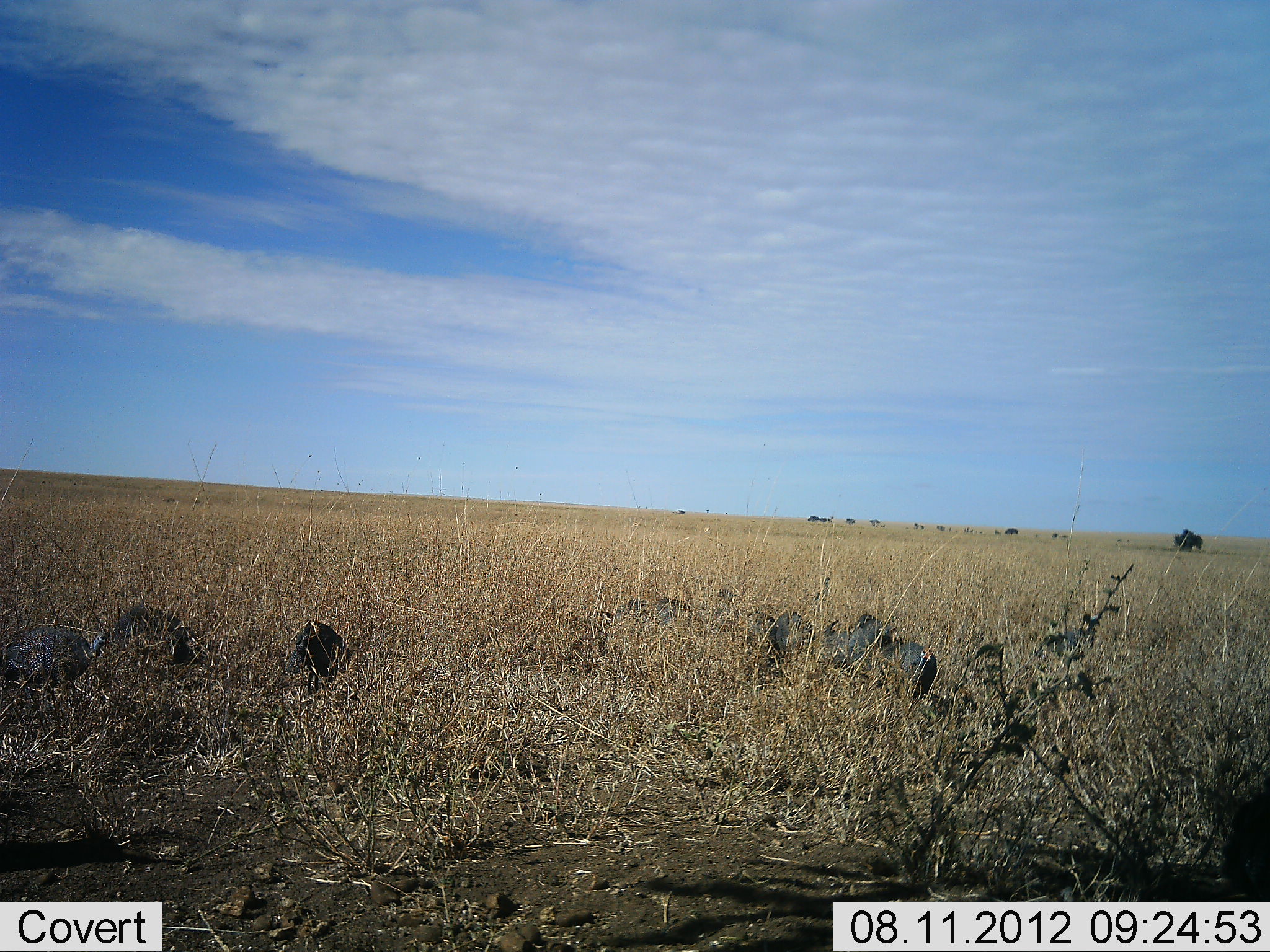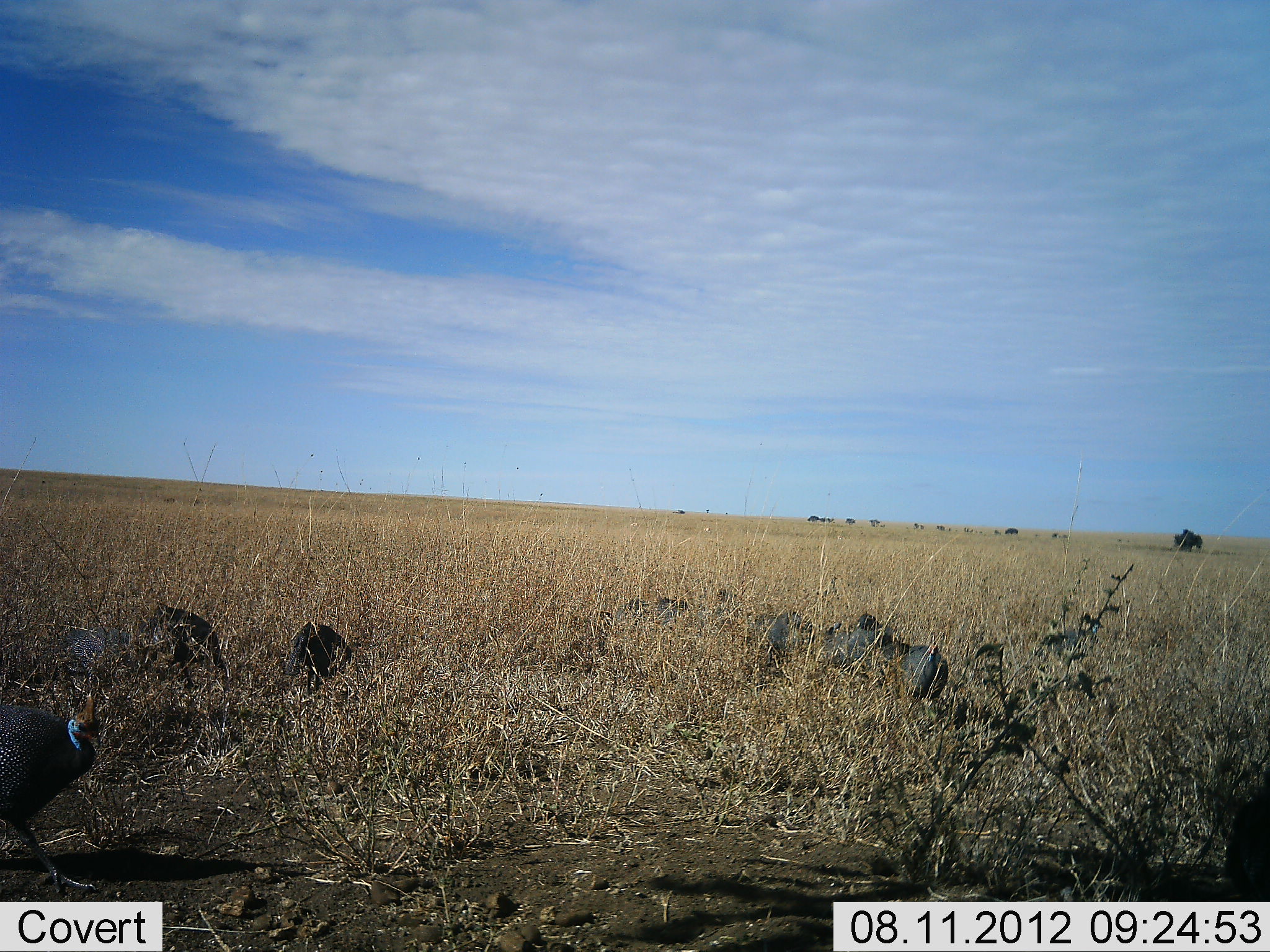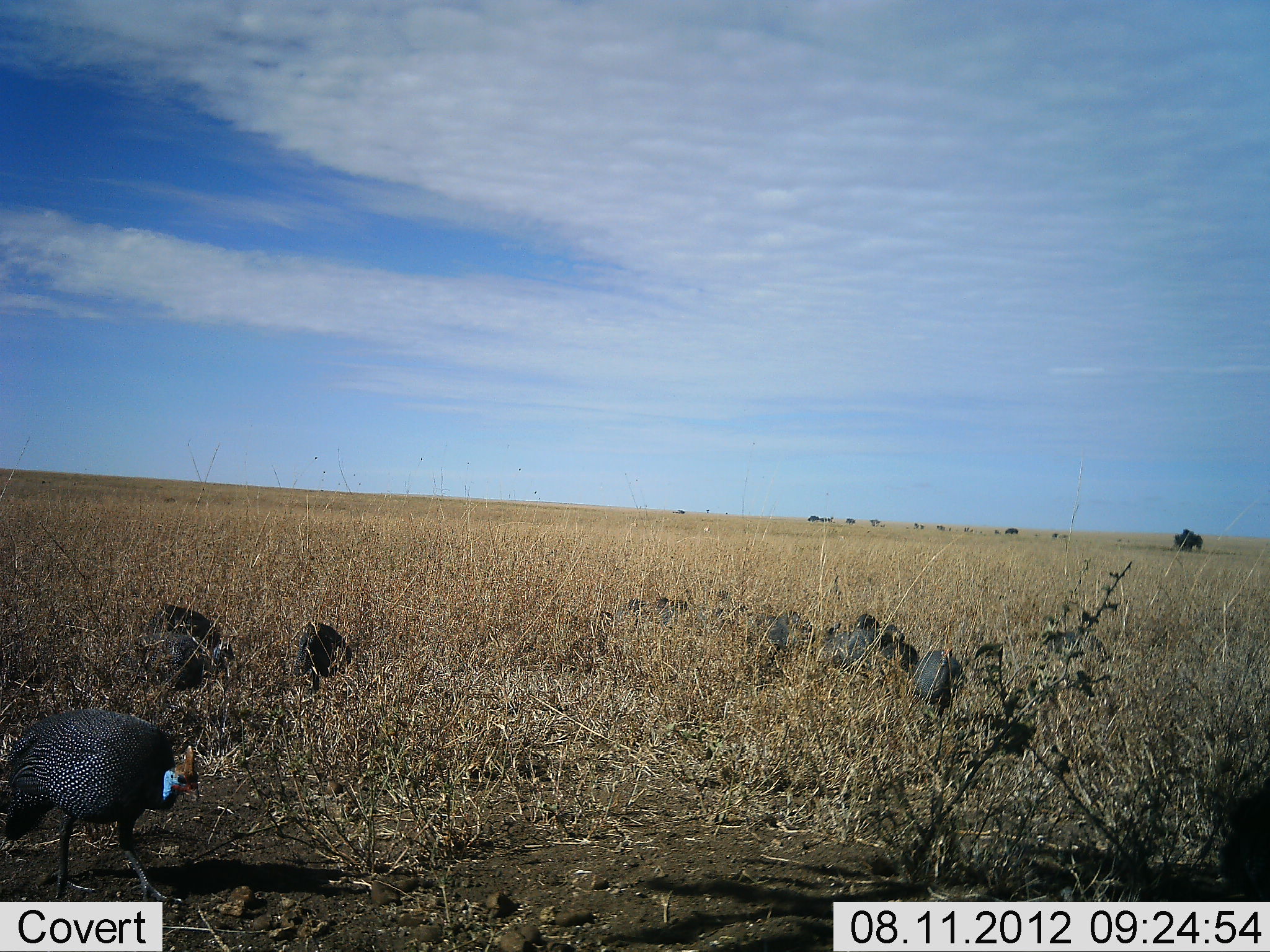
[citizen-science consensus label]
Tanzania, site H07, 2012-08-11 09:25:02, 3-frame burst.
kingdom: Animalia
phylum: Chordata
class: Aves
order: Galliformes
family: Numididae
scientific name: Numididae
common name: guinea fowl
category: guineafowl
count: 11-50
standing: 20%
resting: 20%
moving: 70%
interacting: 0%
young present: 0%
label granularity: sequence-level